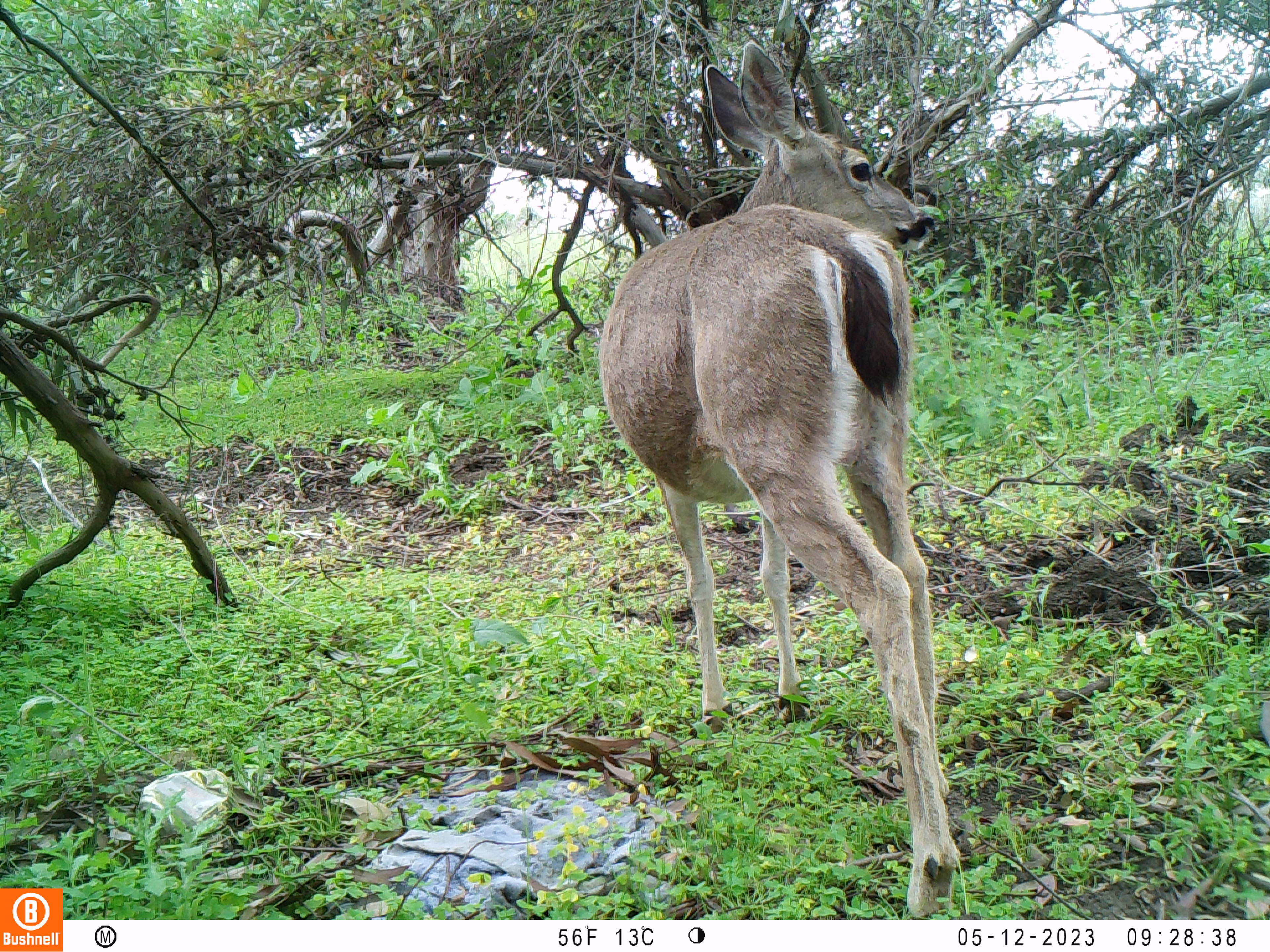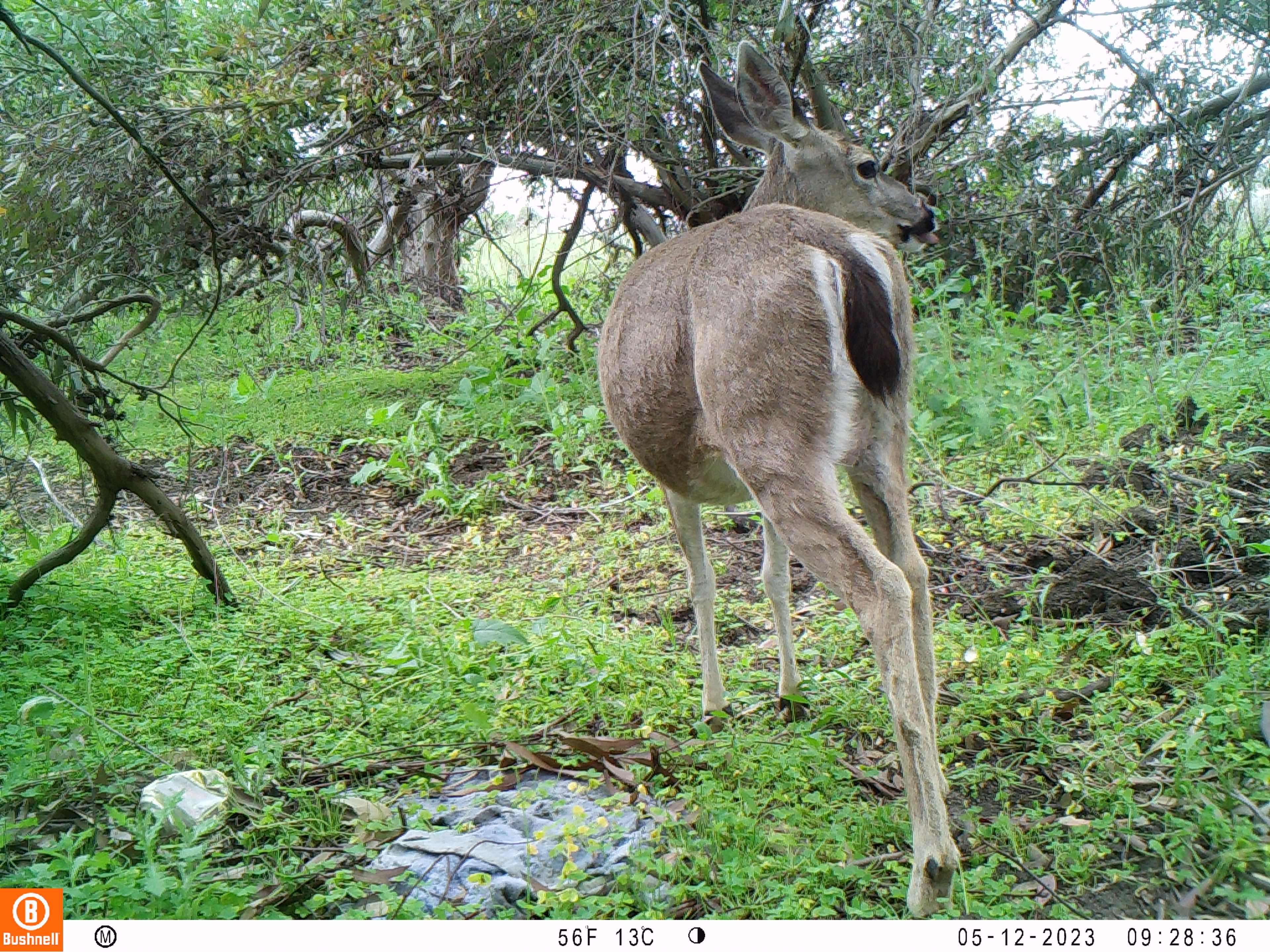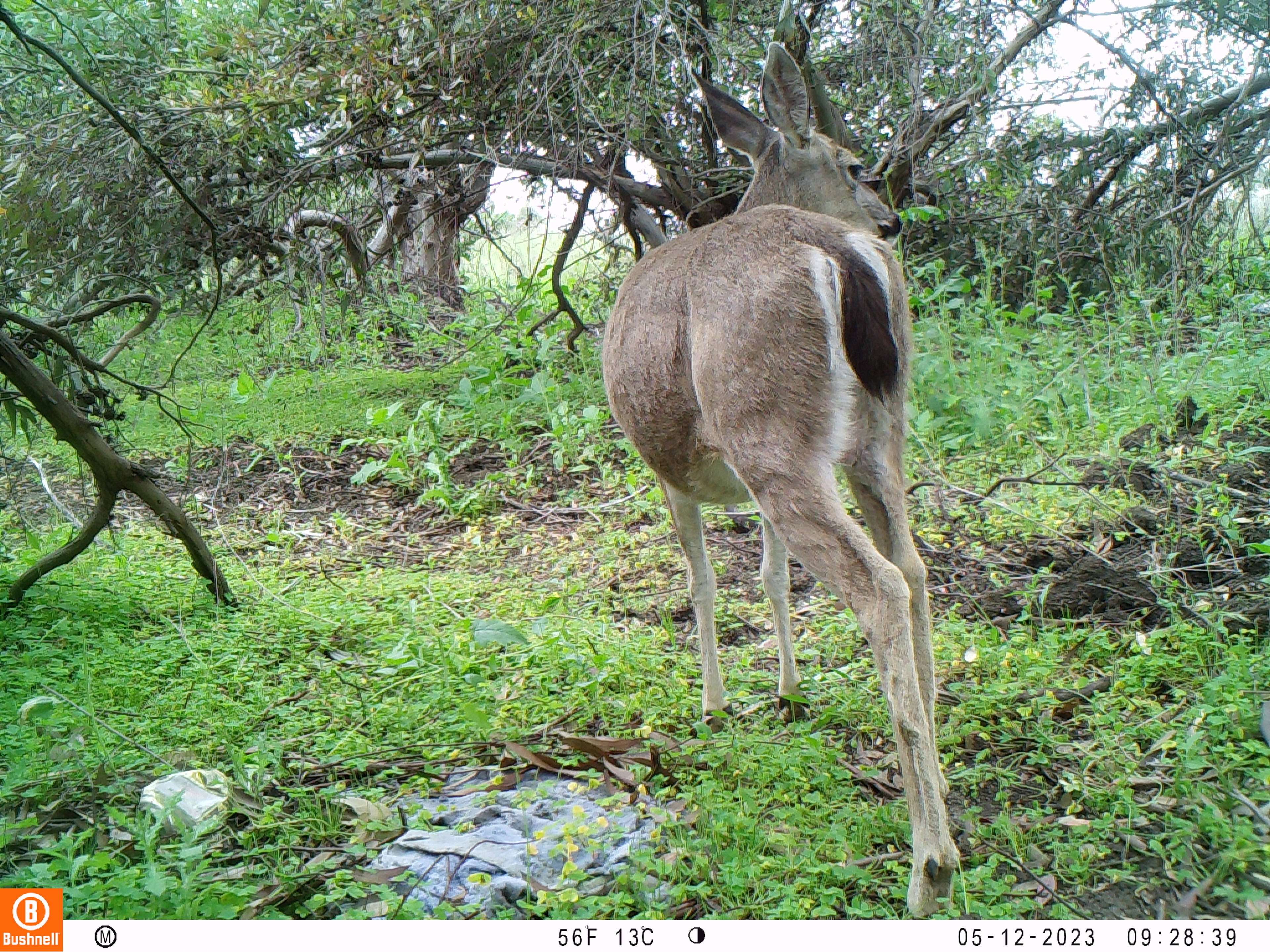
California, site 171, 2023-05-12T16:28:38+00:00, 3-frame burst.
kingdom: Animalia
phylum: Chordata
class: Mammalia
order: Artiodactyla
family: Cervidae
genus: Odocoileus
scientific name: Odocoileus hemionus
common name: mule deer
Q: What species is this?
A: Mule deer (Odocoileus hemionus).